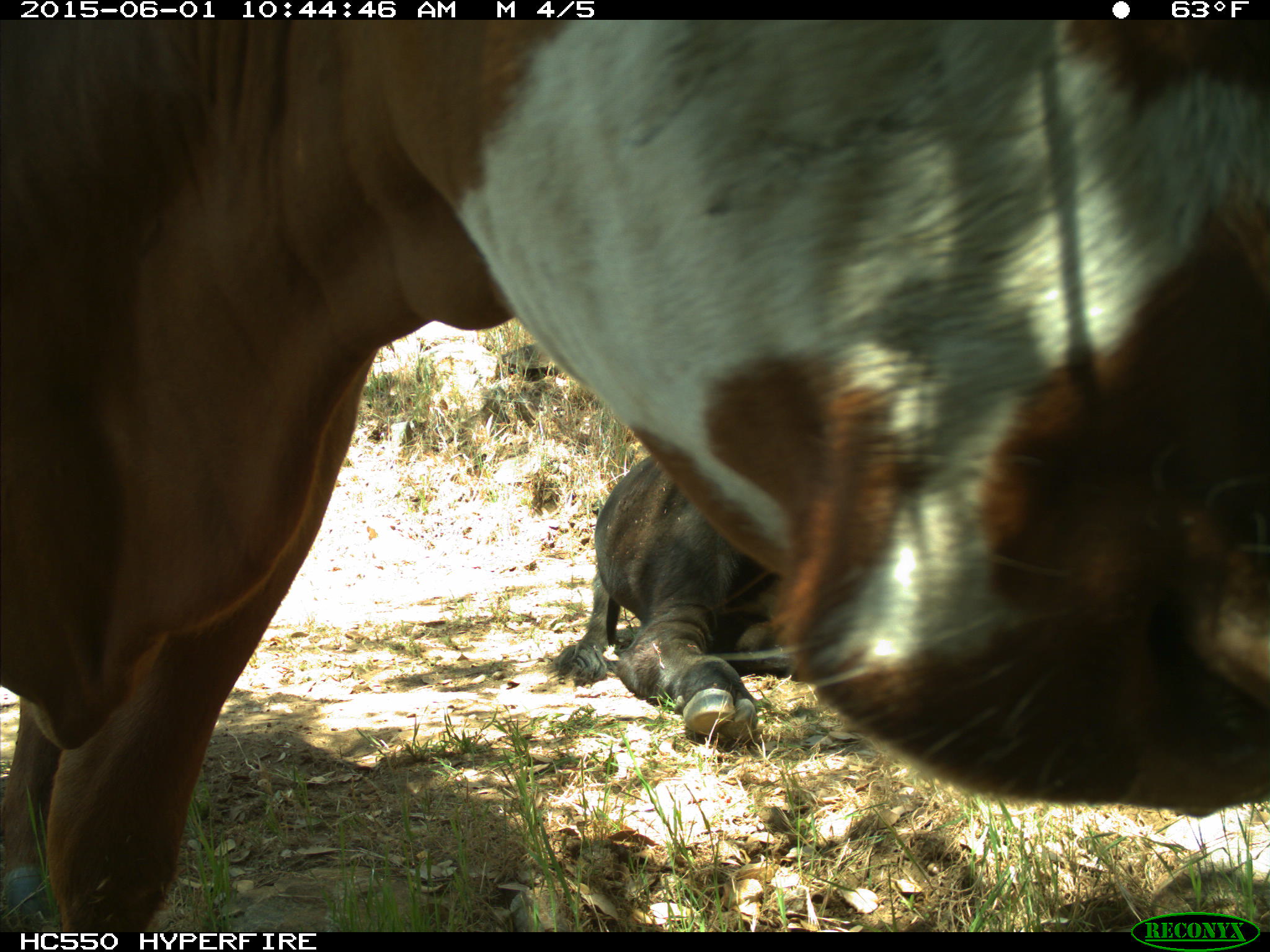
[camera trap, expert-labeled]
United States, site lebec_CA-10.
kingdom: Animalia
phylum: Chordata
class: Mammalia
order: Artiodactyla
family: Bovidae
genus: Bos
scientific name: Bos taurus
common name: domestic cow